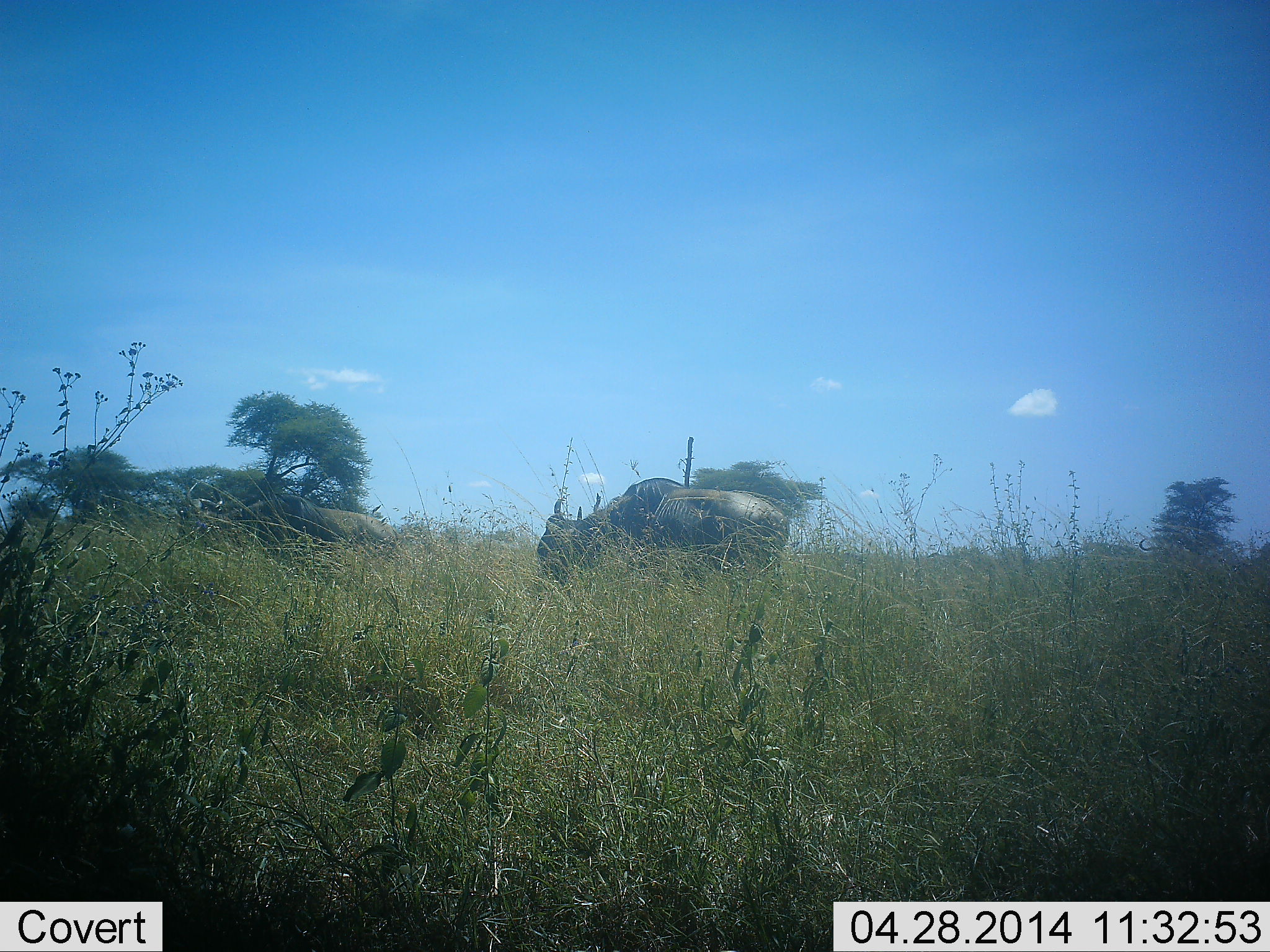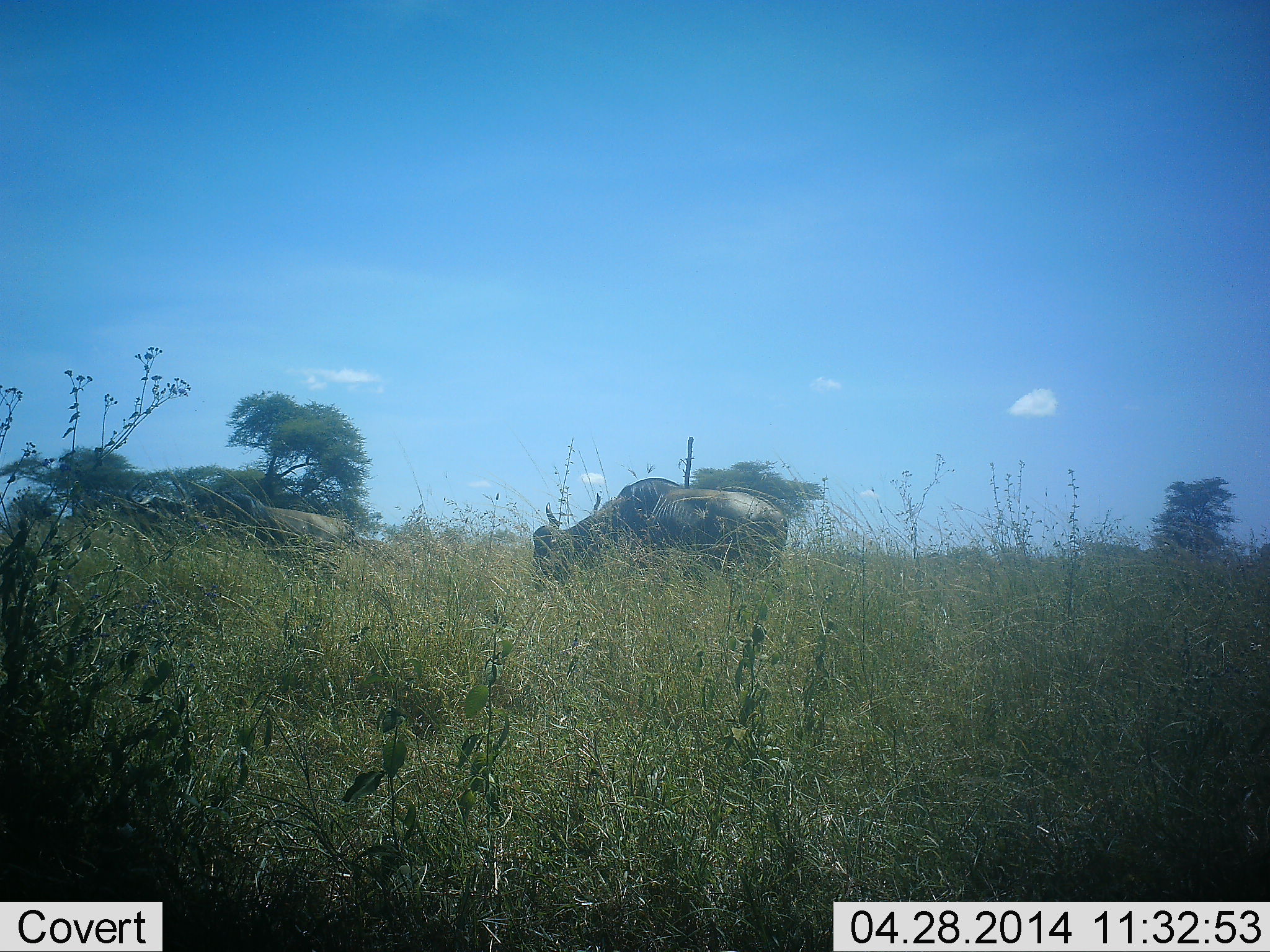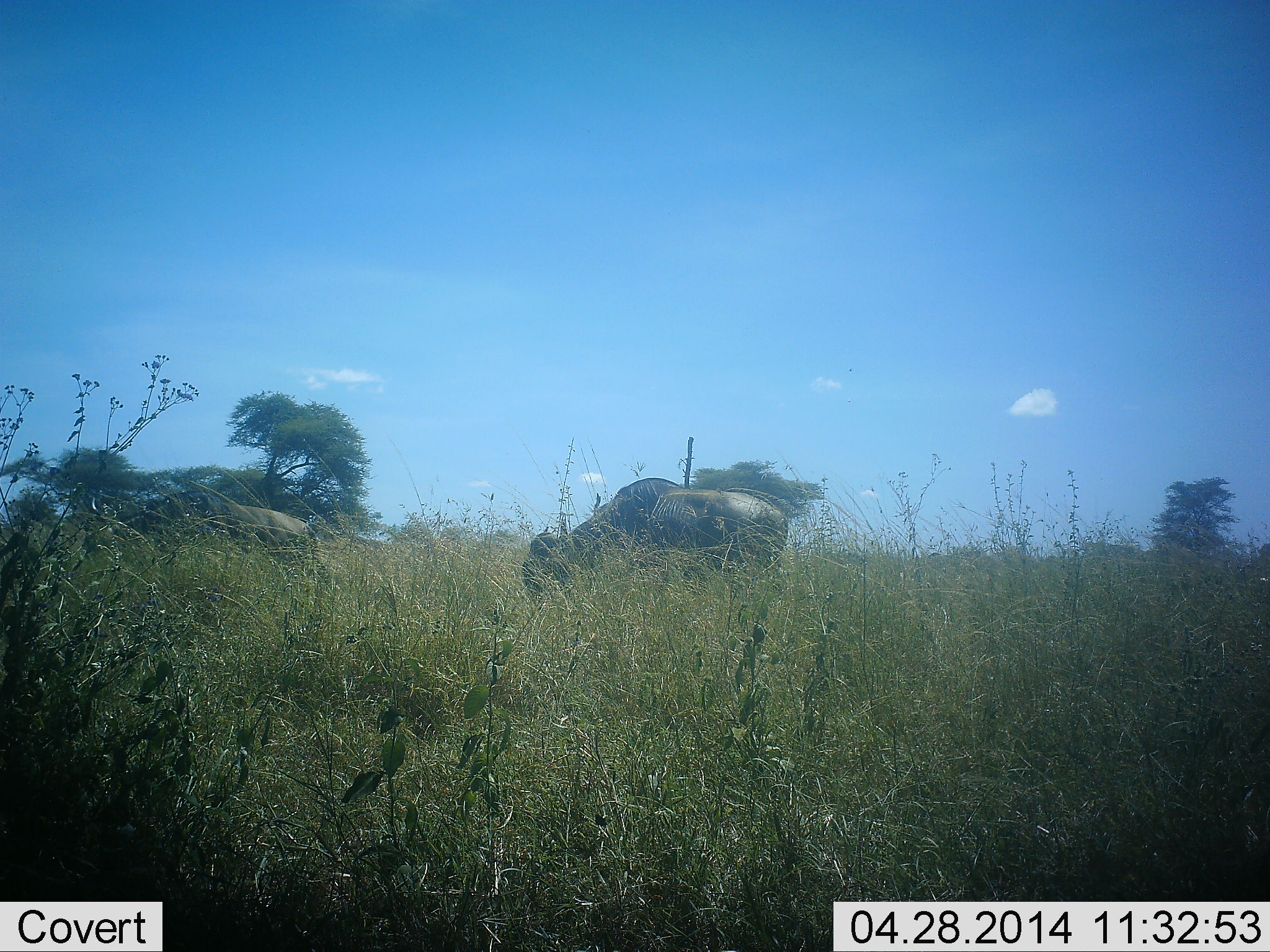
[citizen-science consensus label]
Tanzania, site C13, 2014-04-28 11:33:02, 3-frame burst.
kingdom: Animalia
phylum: Chordata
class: Mammalia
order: Artiodactyla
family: Bovidae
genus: Connochaetes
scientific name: Connochaetes taurinus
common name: blue wildebeest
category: wildebeest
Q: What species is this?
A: Wildebeest (blue wildebeest) (Connochaetes taurinus).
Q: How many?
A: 2.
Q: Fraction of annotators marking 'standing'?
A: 20%.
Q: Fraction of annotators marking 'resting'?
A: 0%.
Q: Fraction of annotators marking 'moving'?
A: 60%.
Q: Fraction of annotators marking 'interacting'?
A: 0%.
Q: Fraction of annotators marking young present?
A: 0%.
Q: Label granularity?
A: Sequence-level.